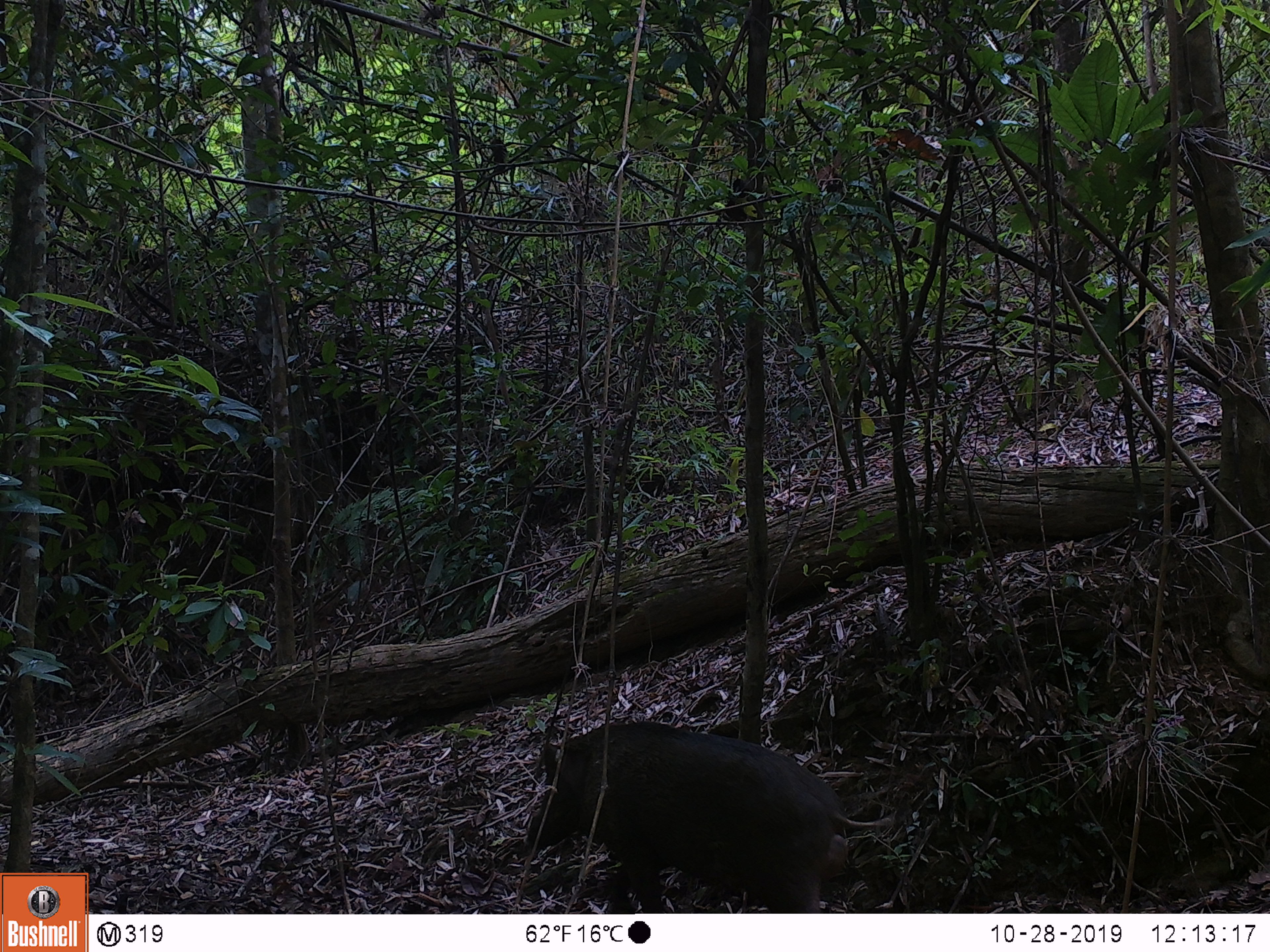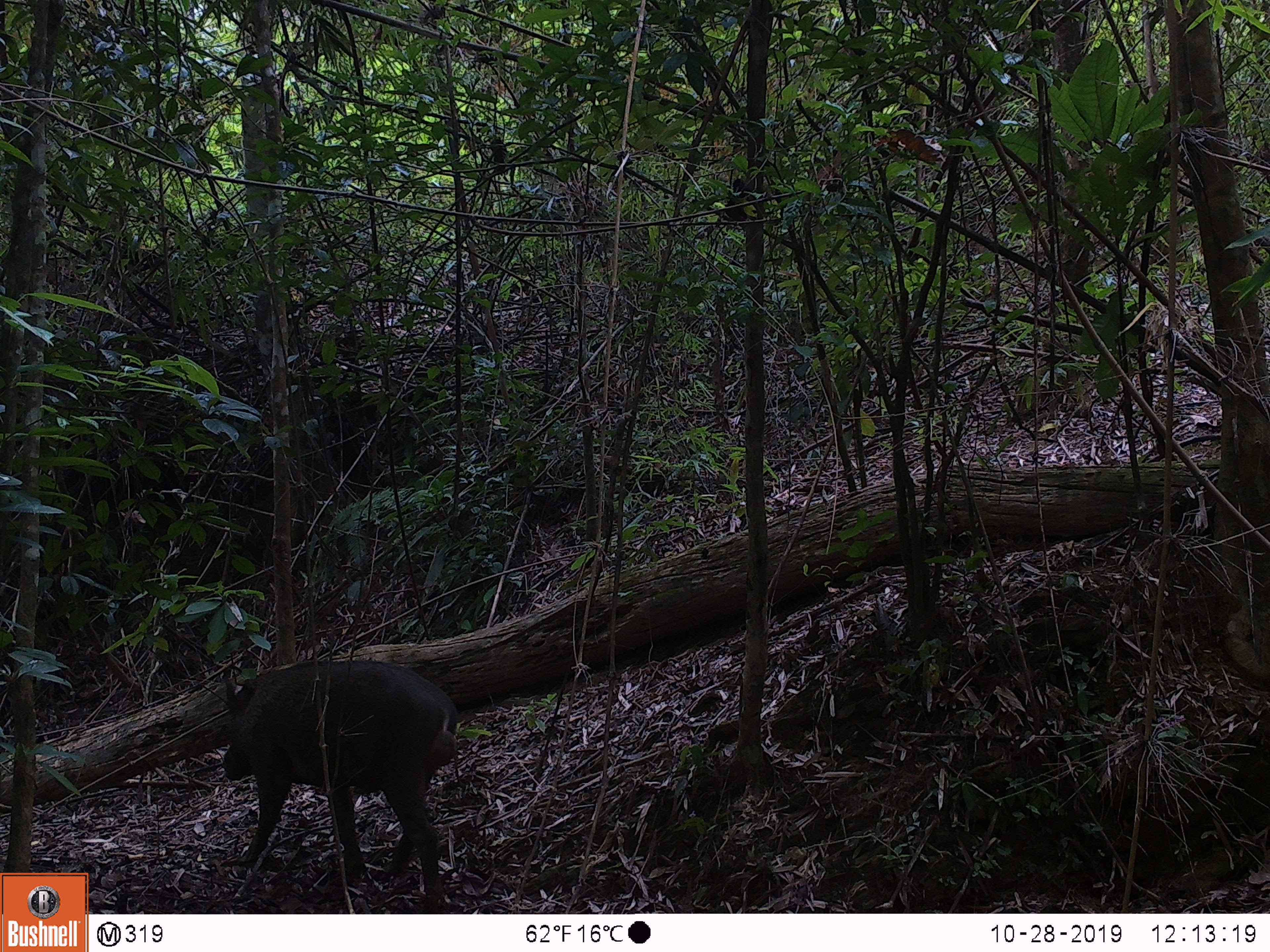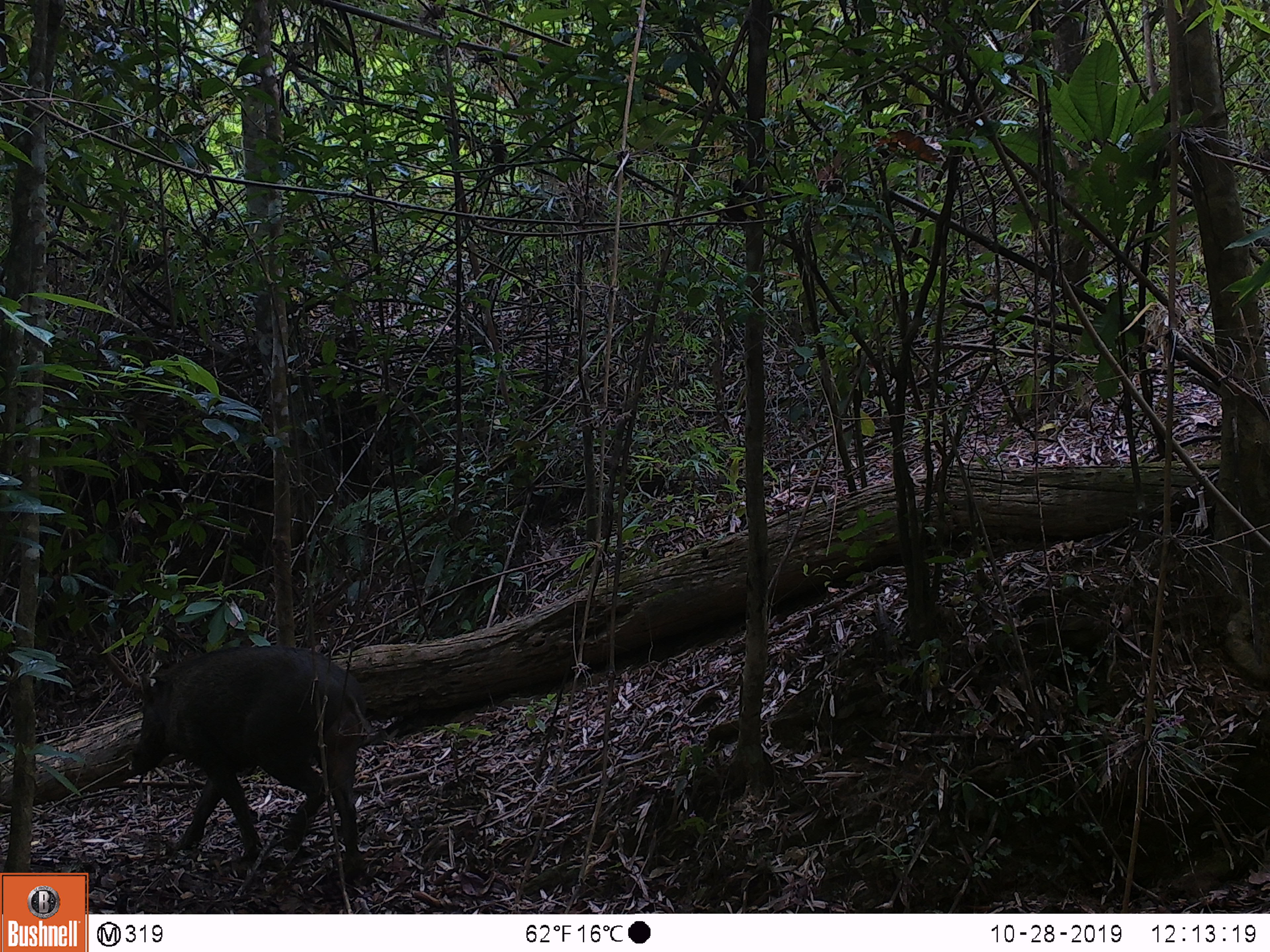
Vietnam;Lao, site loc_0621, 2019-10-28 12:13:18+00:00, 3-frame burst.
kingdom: Animalia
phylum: Chordata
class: Mammalia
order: Artiodactyla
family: Suidae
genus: Sus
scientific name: Sus scrofa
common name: eurasian wild pig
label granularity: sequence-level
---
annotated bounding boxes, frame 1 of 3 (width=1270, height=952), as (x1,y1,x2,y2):
eurasian wild pig: (525,719,895,912)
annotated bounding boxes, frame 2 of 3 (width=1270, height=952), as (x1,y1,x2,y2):
eurasian wild pig: (221,659,459,913)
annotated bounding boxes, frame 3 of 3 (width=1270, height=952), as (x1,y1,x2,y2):
eurasian wild pig: (130,646,373,886)